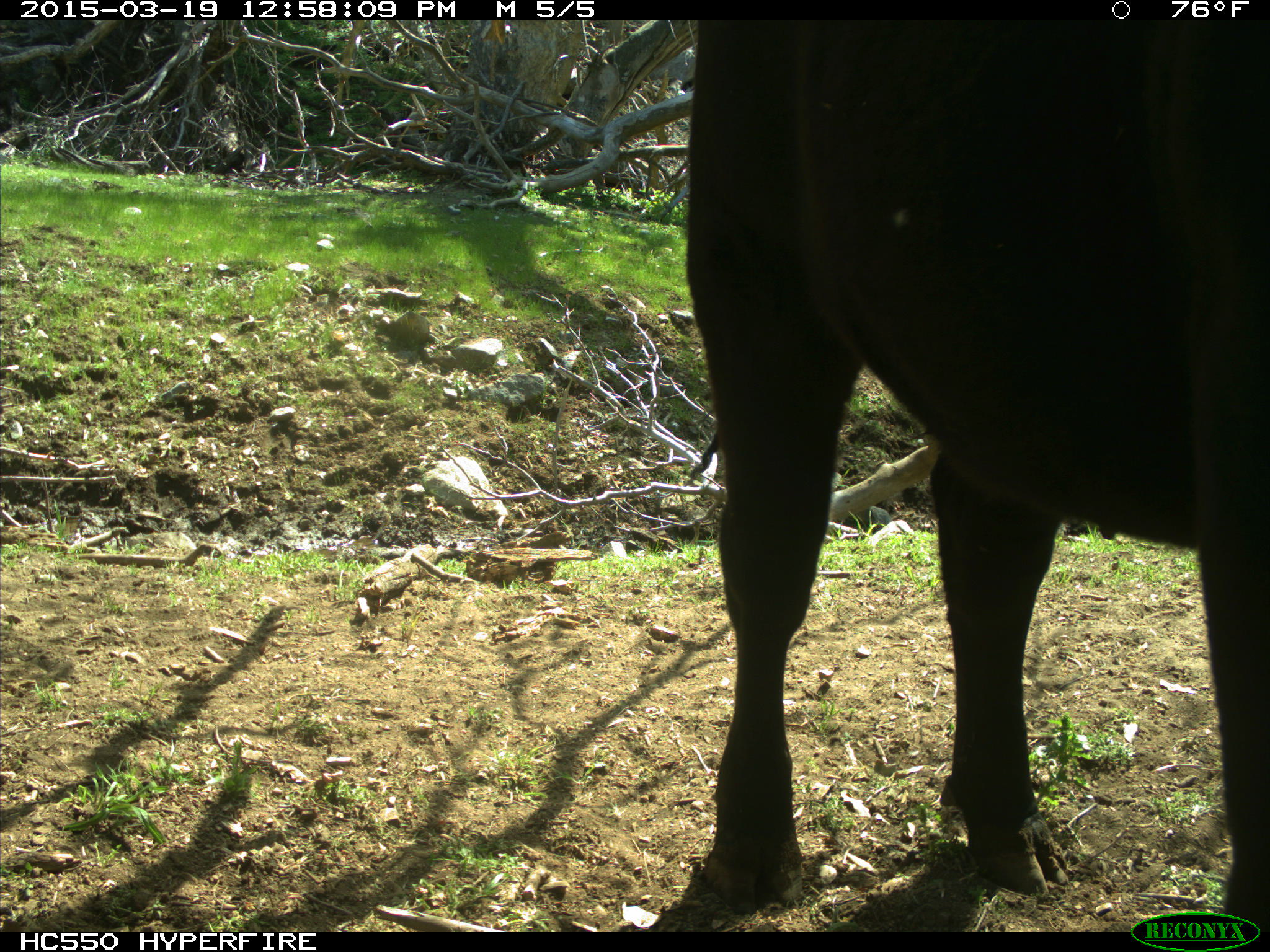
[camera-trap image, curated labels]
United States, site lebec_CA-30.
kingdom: Animalia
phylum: Chordata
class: Mammalia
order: Artiodactyla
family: Bovidae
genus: Bos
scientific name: Bos taurus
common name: domestic cow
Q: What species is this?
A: Bos taurus (domestic cow).